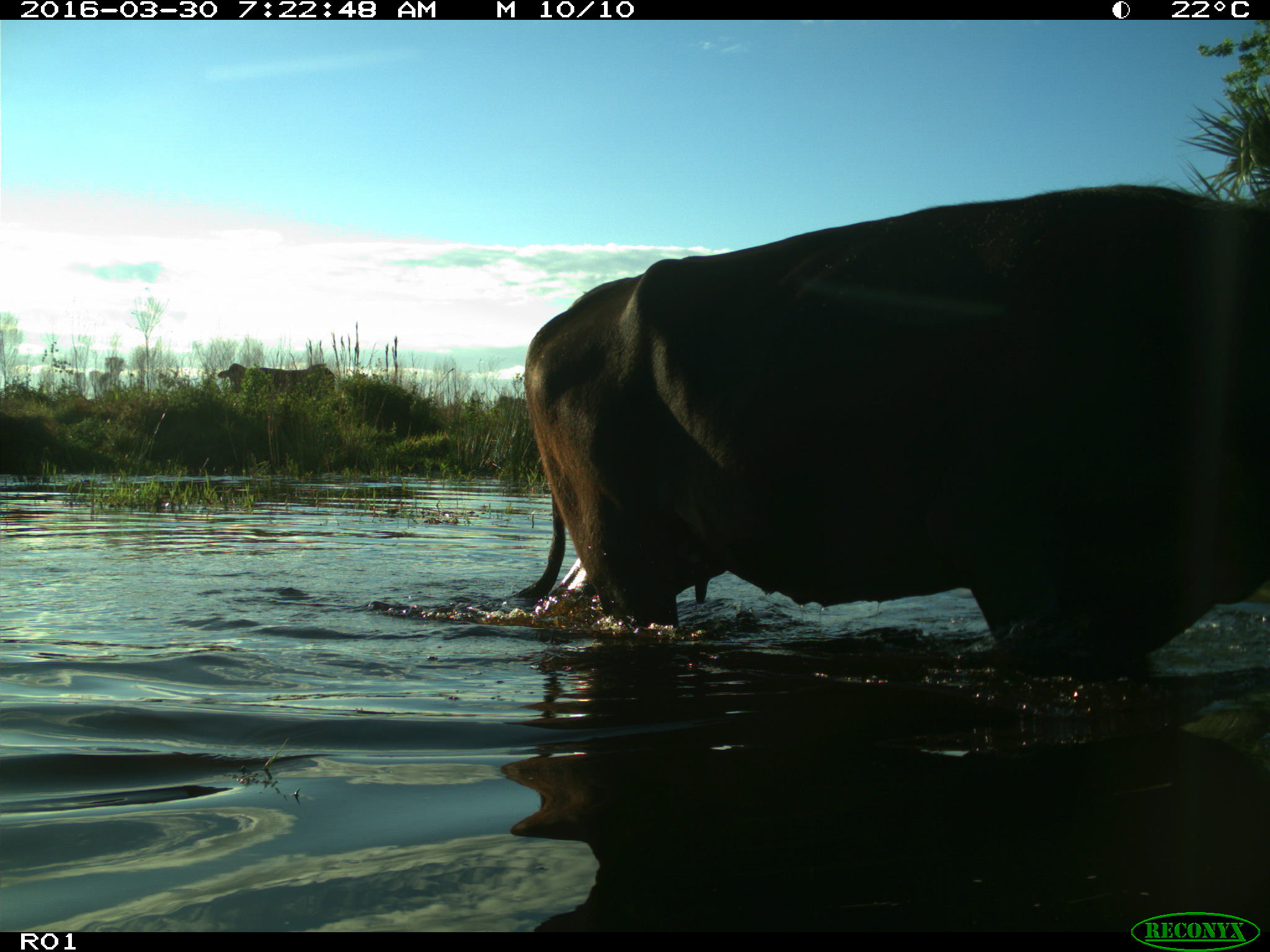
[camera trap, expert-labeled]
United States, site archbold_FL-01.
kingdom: Animalia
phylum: Chordata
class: Mammalia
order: Artiodactyla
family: Bovidae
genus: Bos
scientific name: Bos taurus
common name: domestic cow